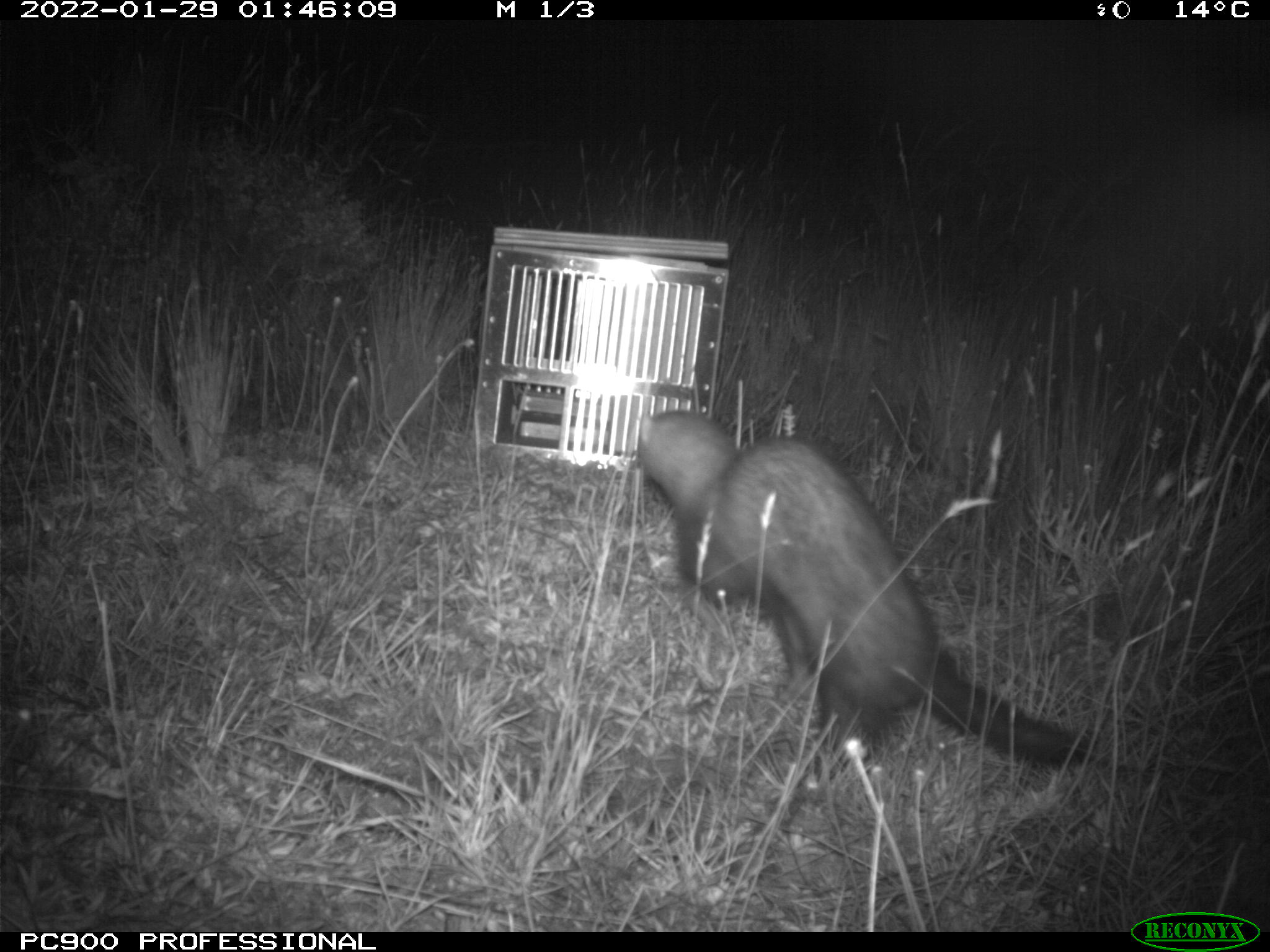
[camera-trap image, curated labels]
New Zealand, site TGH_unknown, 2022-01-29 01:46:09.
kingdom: Animalia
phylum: Chordata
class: Mammalia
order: Carnivora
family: Mustelidae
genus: Mustela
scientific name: Mustela furo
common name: ferret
Ferret (Mustela furo).